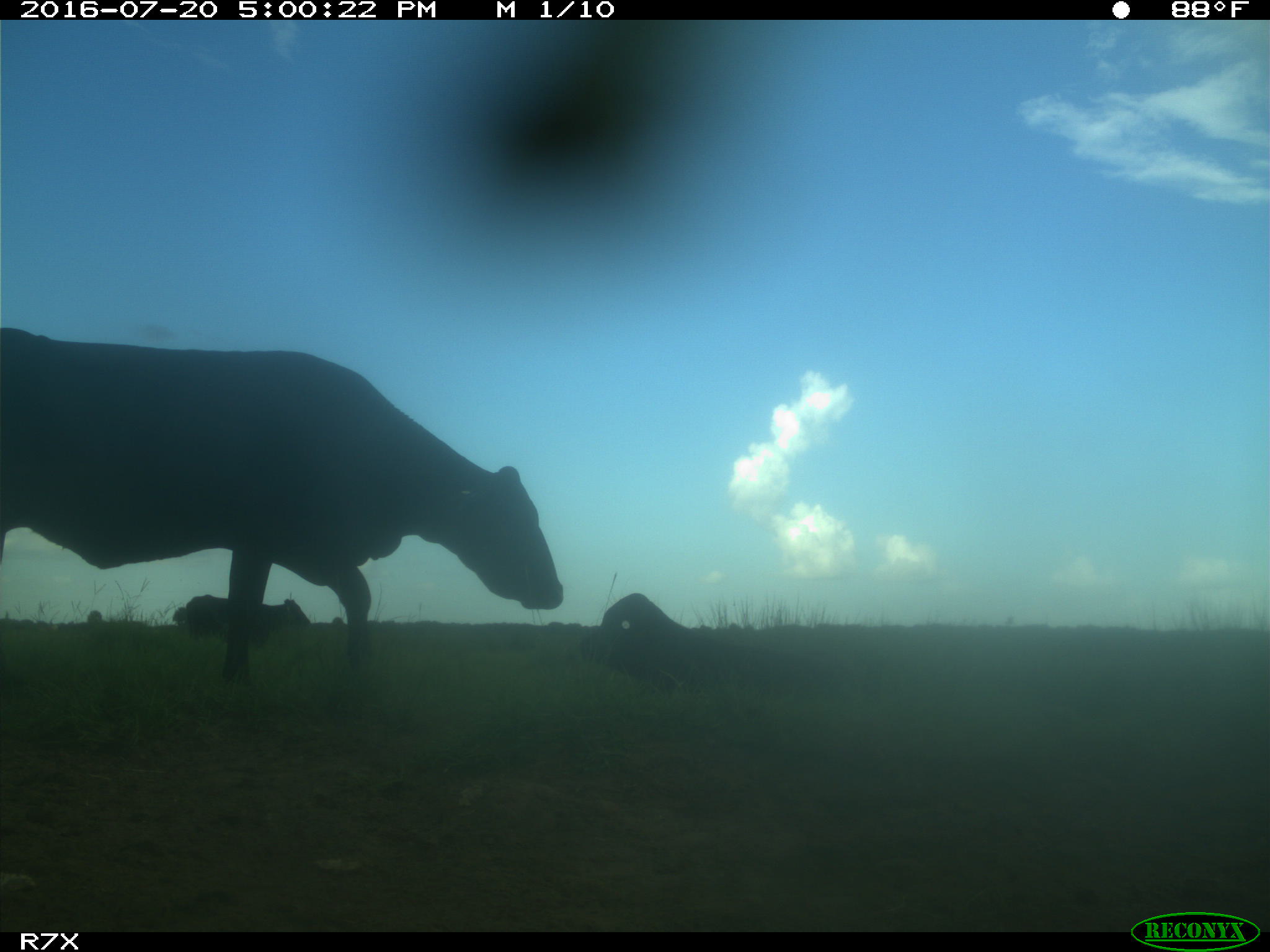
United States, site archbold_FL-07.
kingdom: Animalia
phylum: Chordata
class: Mammalia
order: Artiodactyla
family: Bovidae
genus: Bos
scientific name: Bos taurus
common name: domestic cow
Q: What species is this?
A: Bos taurus (domestic cow).